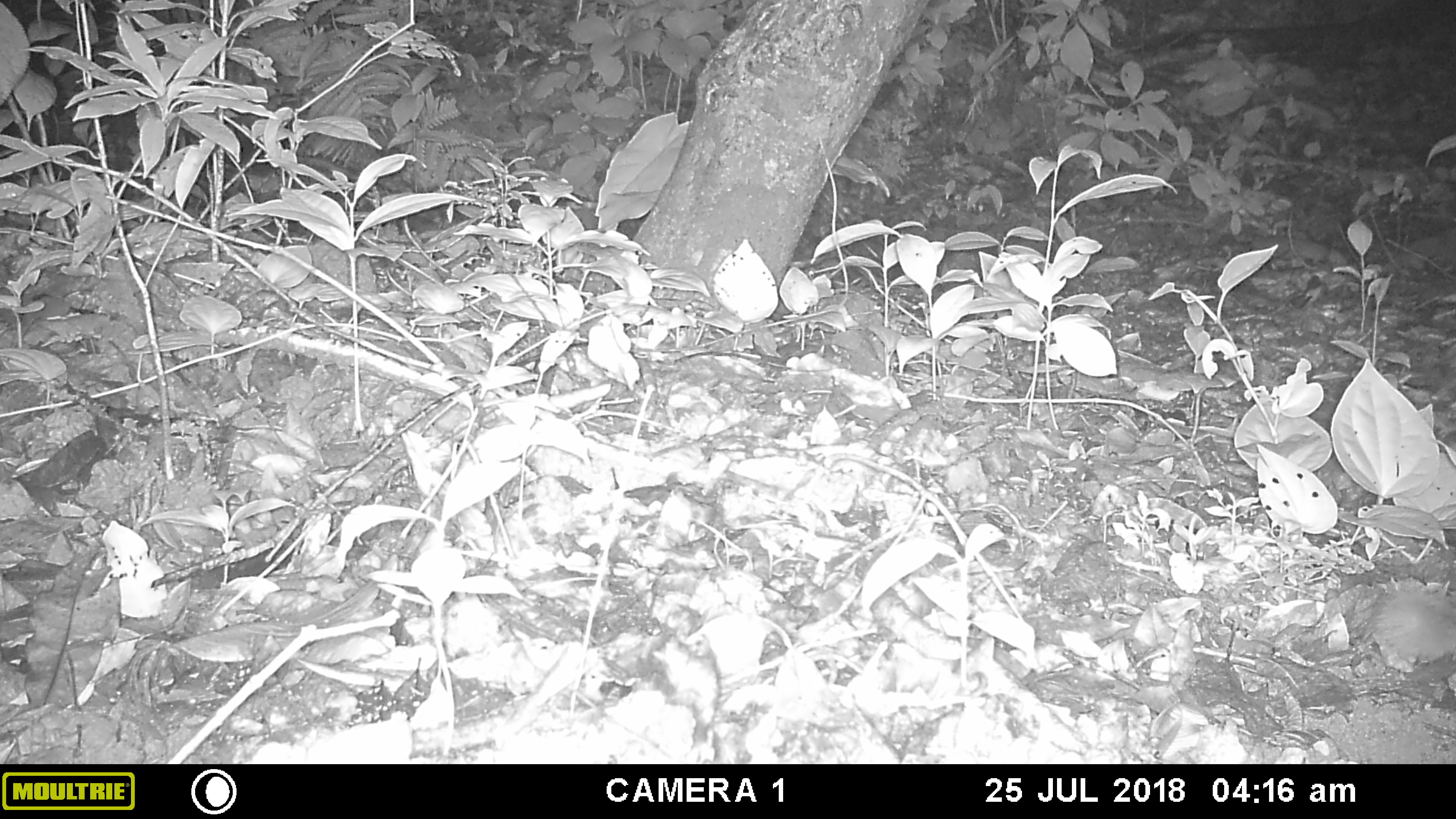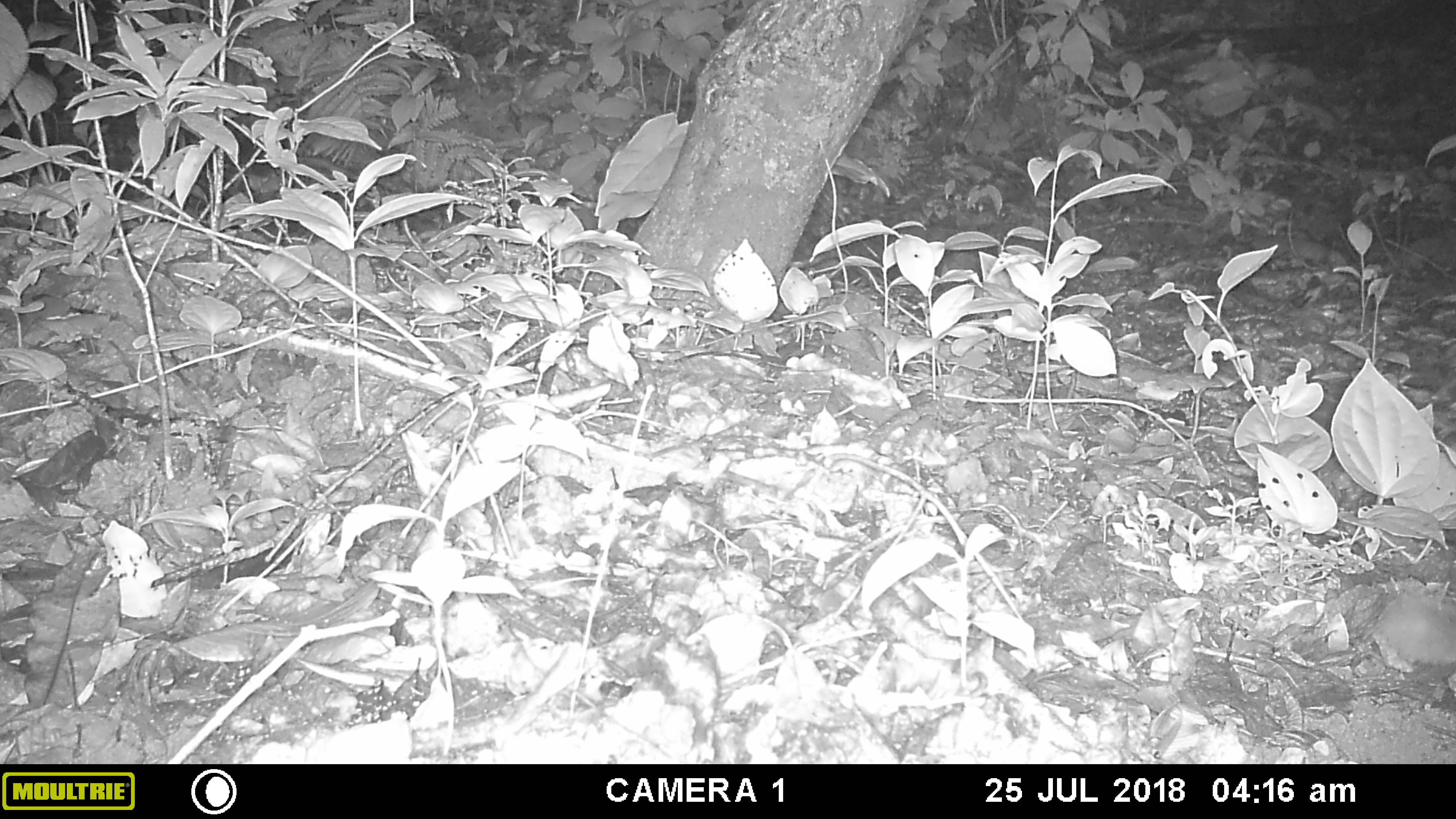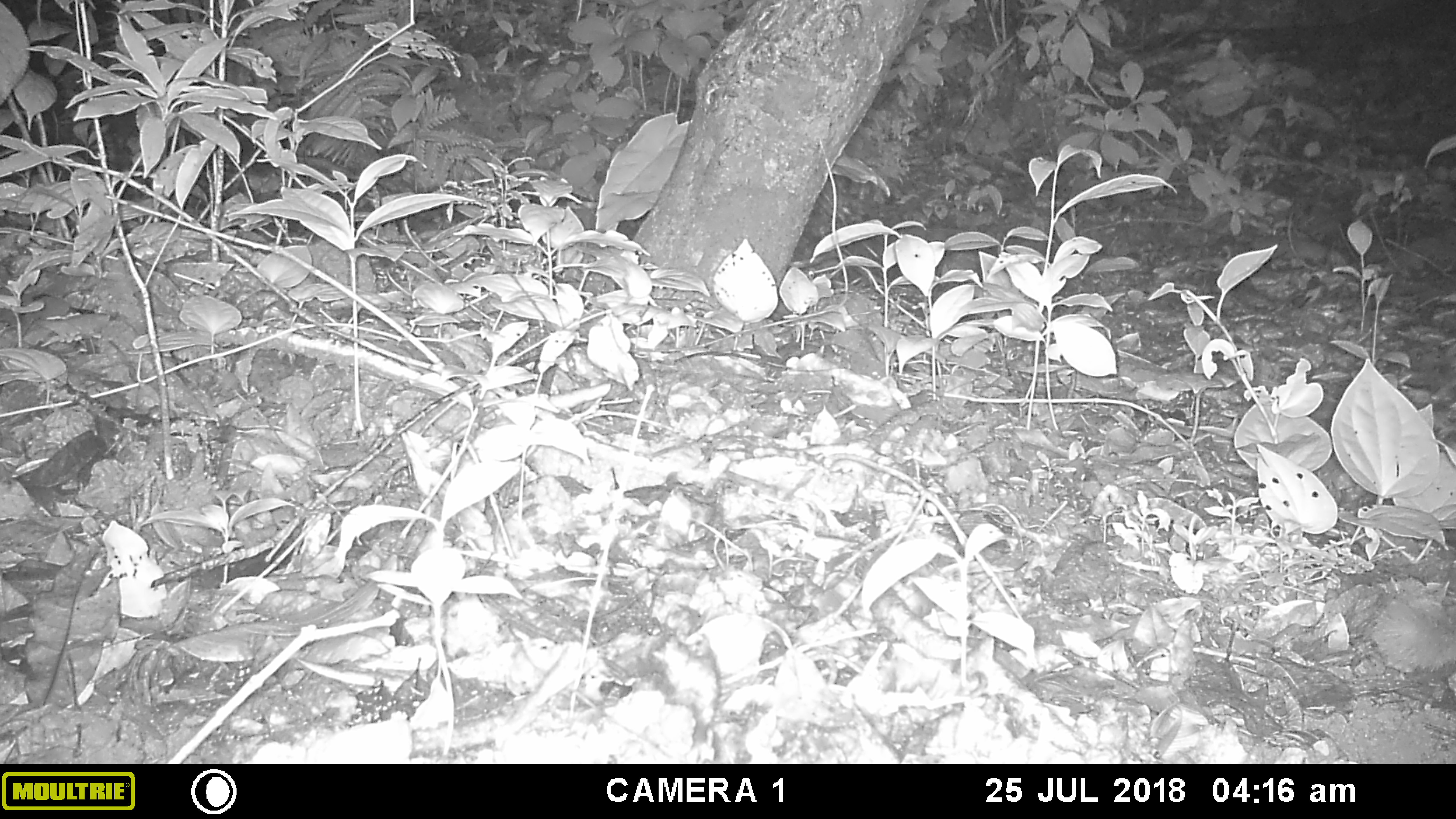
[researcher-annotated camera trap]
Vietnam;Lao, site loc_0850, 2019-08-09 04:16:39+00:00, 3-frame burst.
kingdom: Animalia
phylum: Chordata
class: Mammalia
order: Carnivora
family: Mustelidae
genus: Melogale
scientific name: Melogale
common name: ferret badger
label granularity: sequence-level